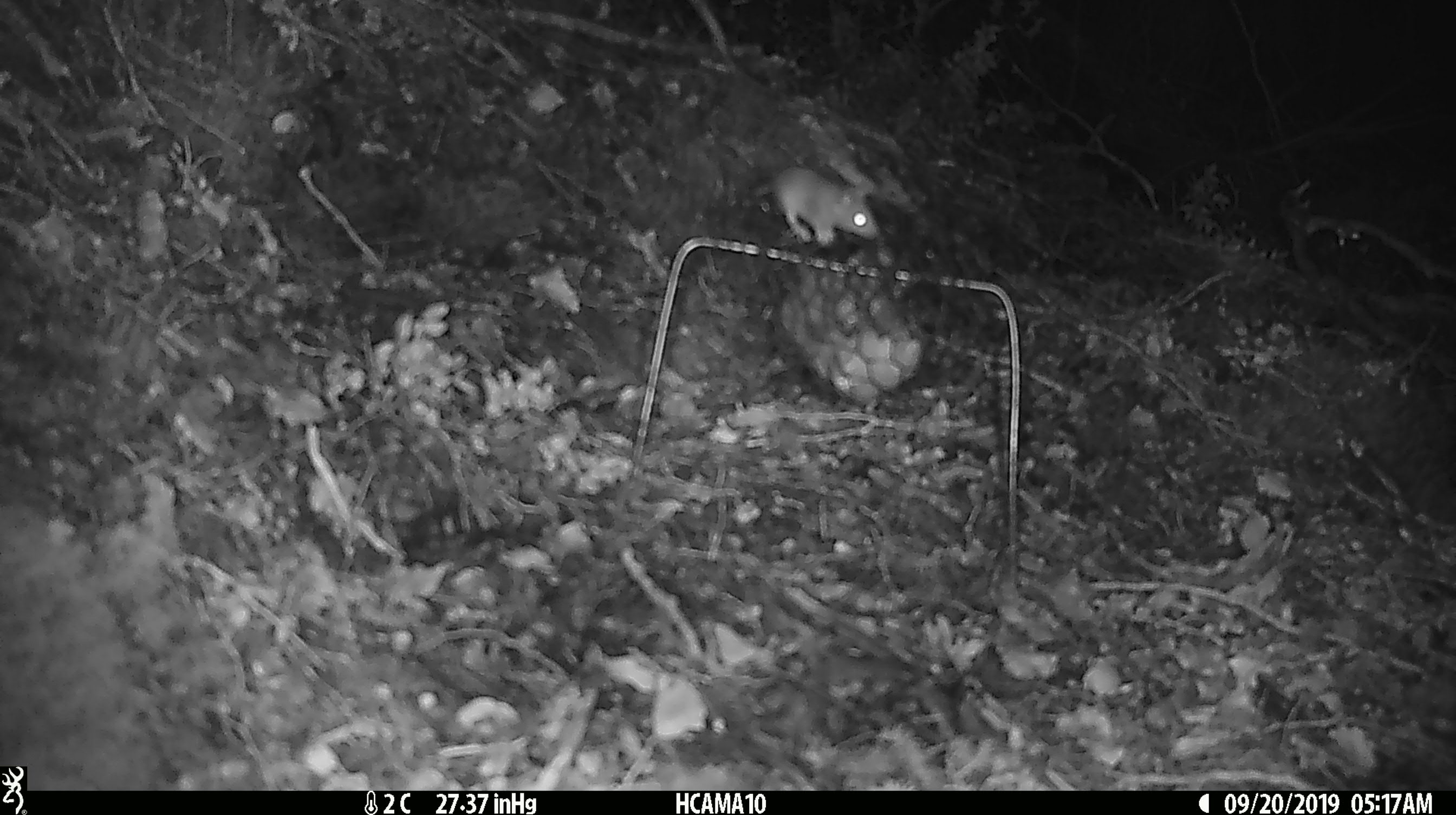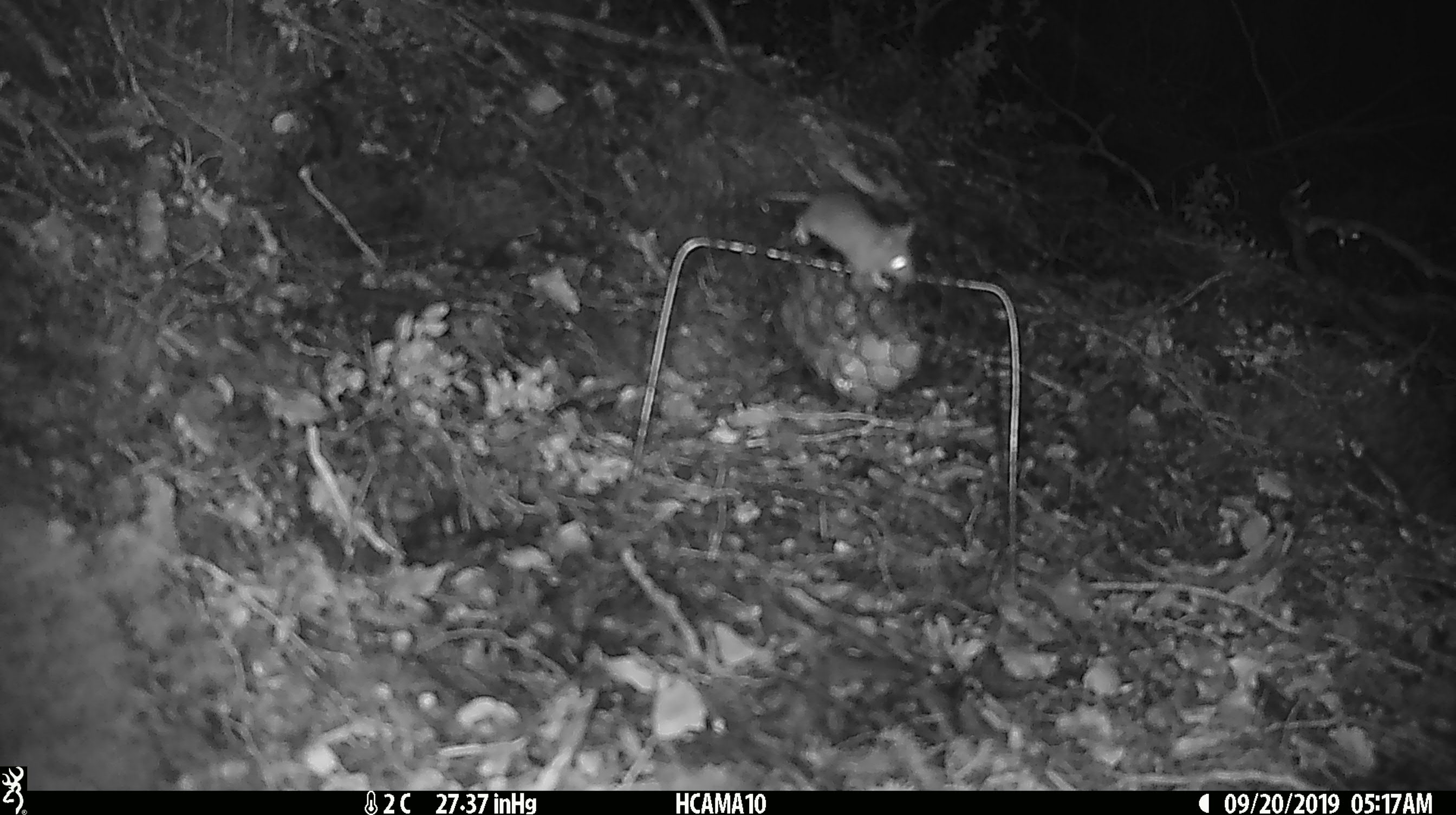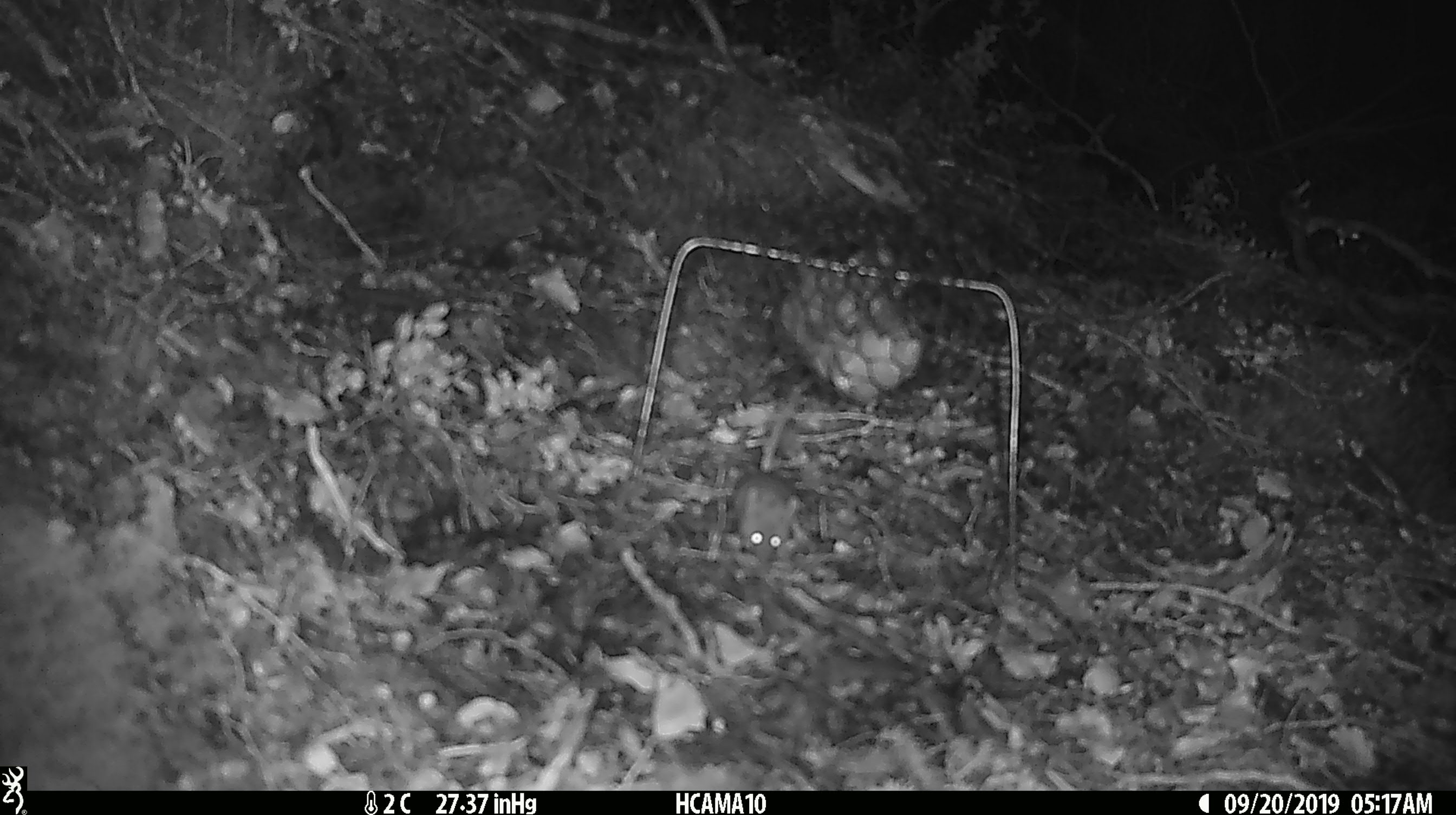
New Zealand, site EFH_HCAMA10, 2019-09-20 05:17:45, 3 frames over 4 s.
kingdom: Animalia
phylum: Chordata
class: Mammalia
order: Rodentia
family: Muridae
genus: Mus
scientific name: Mus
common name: mouse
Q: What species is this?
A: Mouse (Mus).